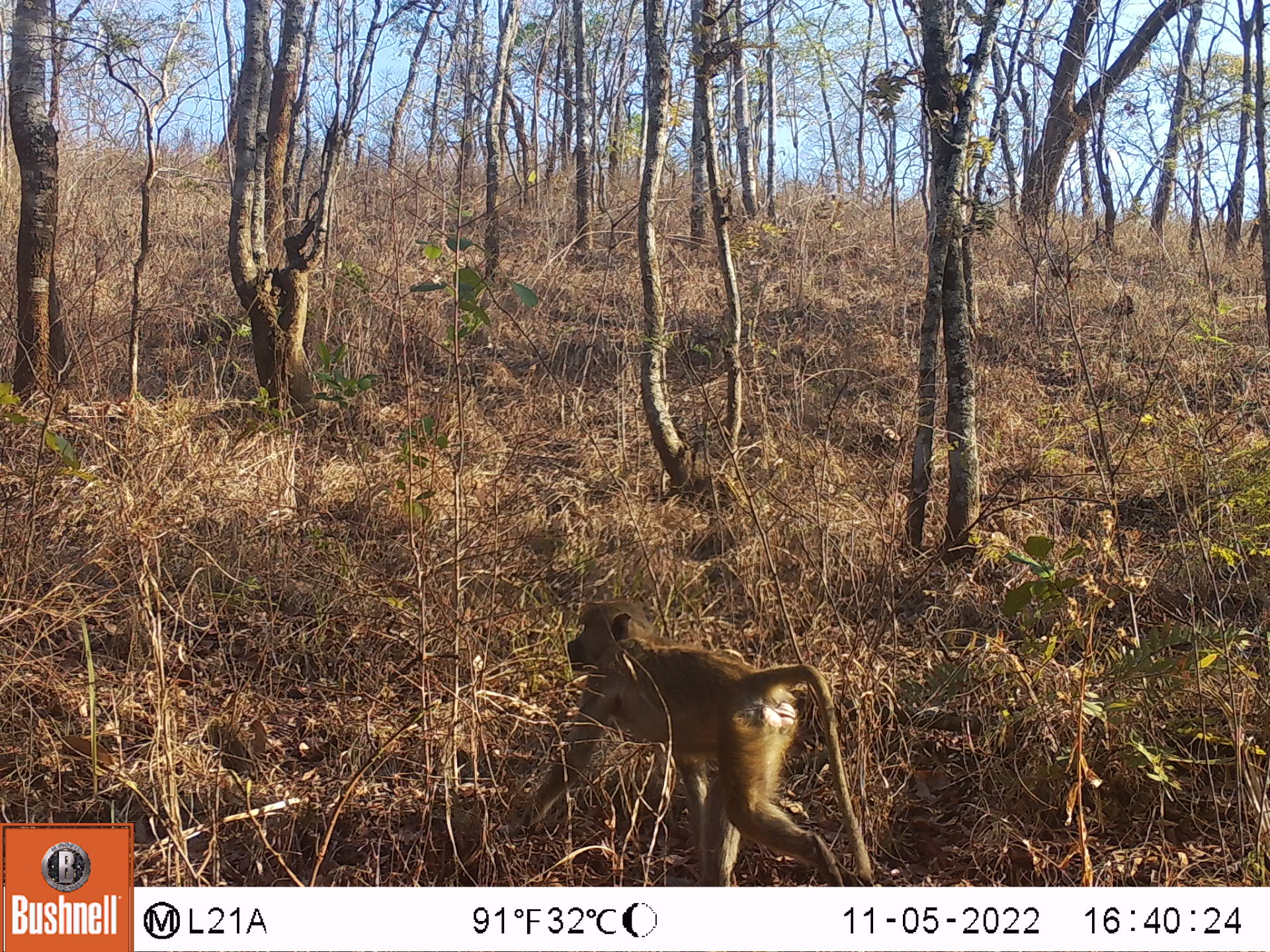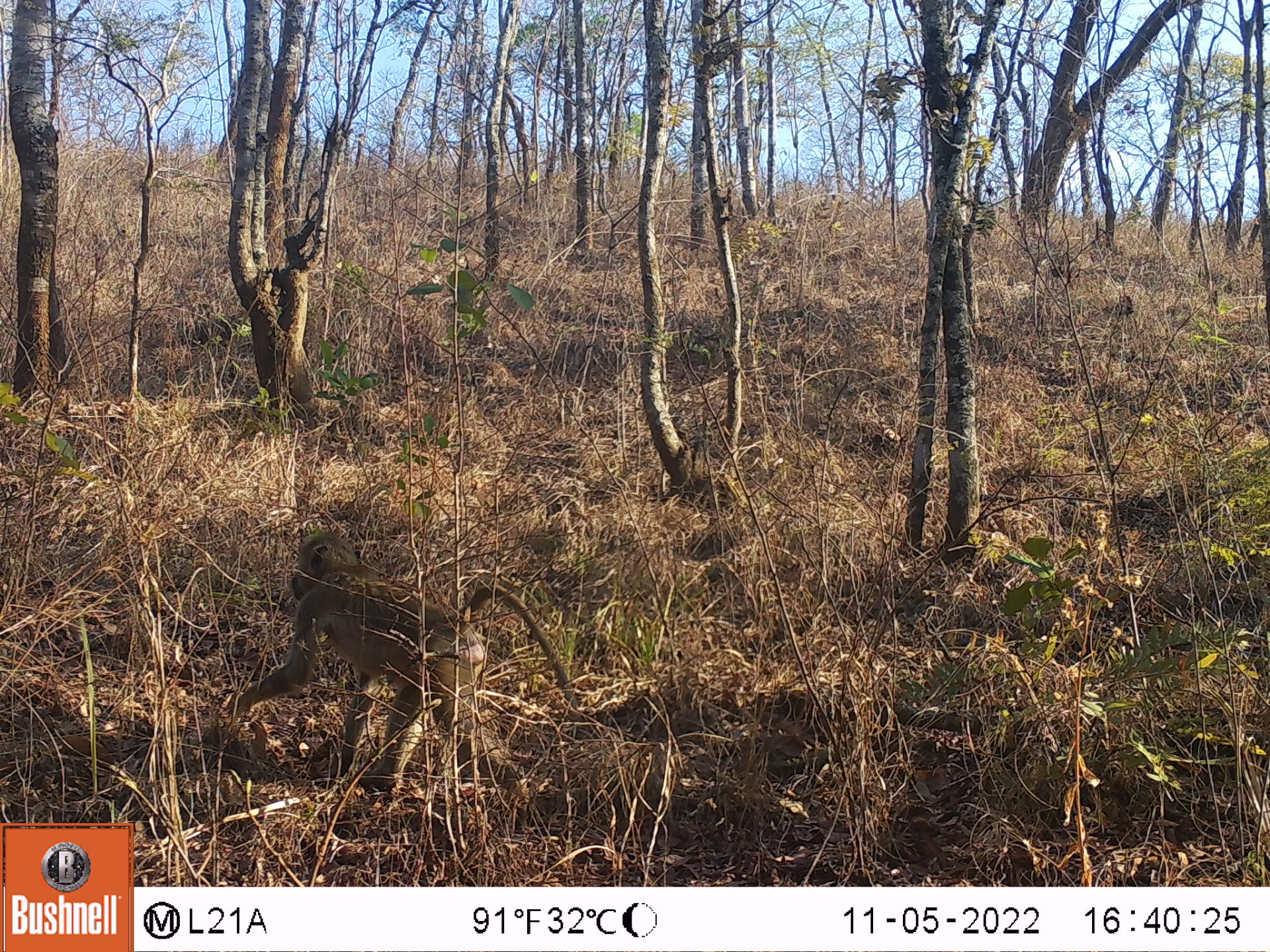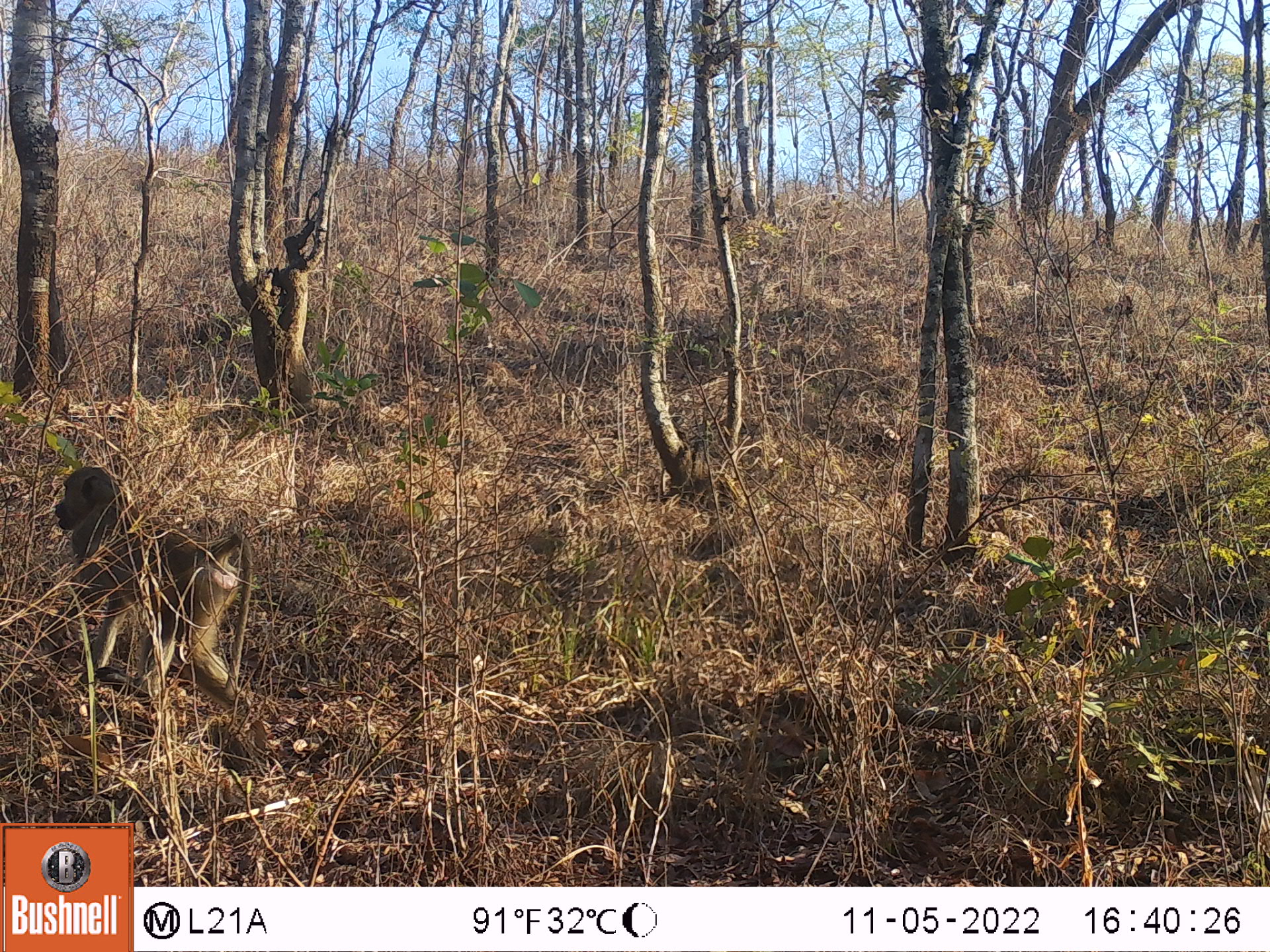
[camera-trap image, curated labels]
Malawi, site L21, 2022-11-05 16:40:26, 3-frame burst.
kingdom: Animalia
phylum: Chordata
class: Mammalia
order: Primates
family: Cercopithecidae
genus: Papio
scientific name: Papio cynocephalus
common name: yellow baboon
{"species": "yellow baboon (Papio cynocephalus)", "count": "1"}